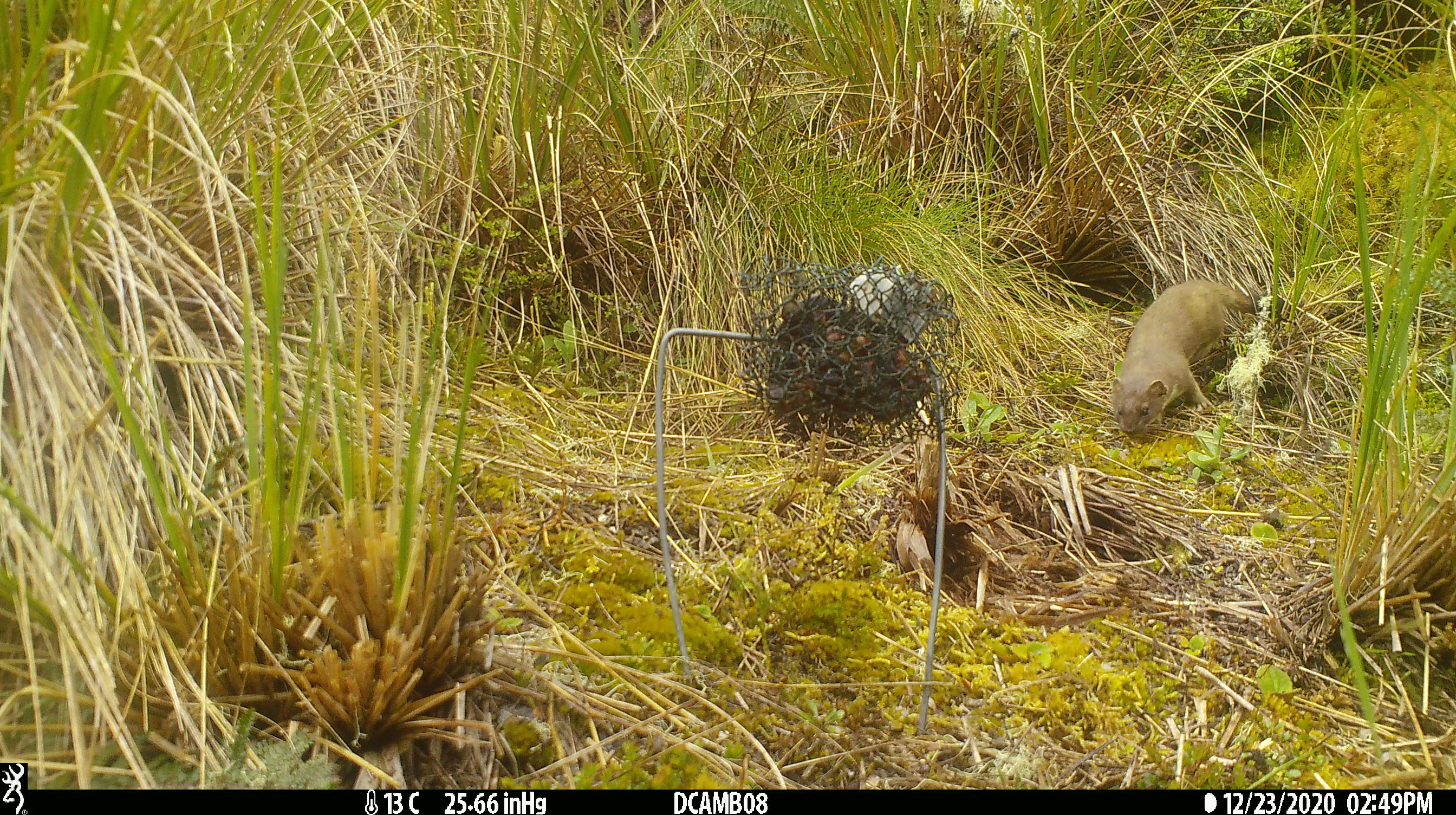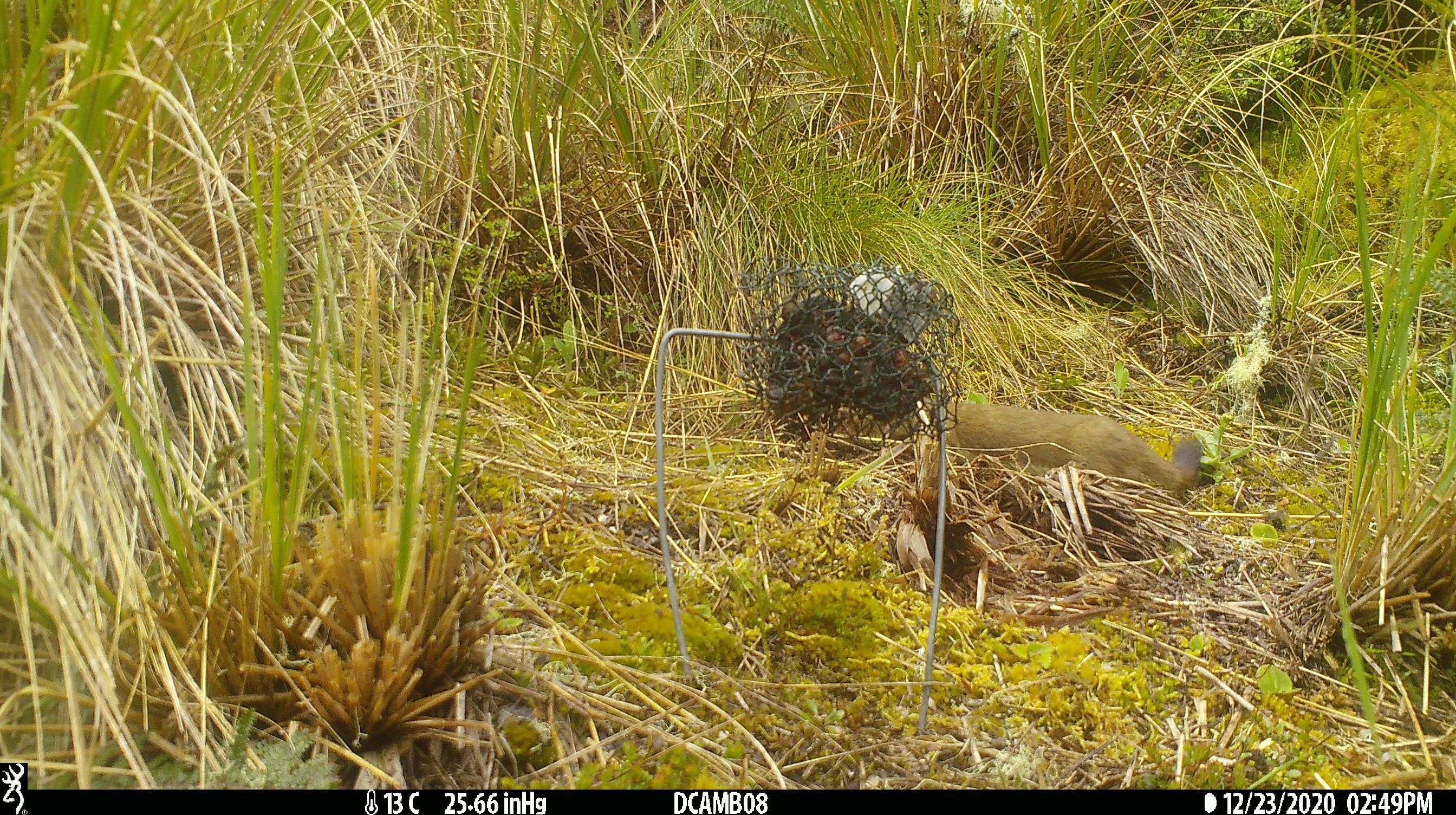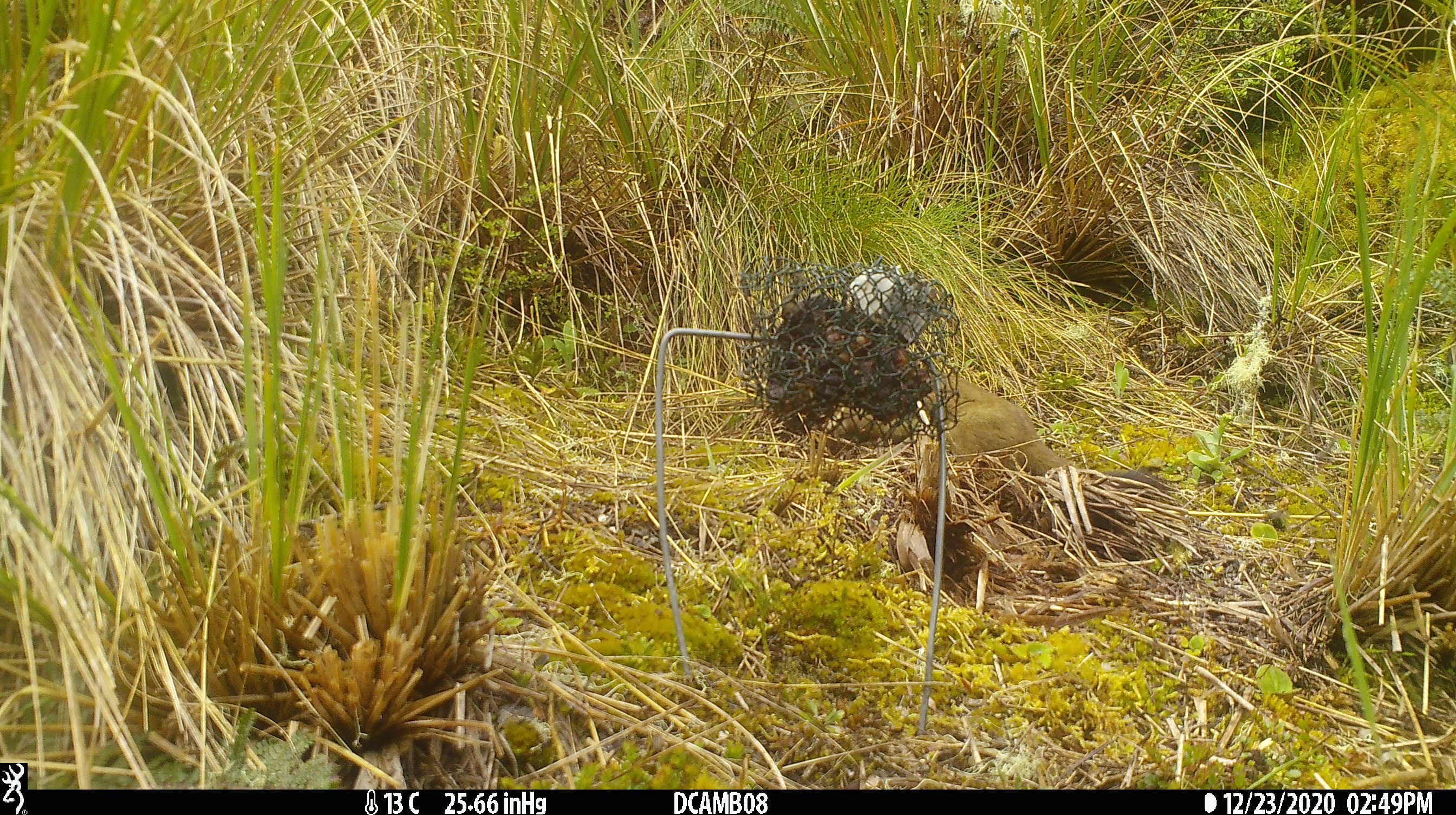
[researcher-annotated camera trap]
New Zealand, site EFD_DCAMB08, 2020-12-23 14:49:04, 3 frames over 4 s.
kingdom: Animalia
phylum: Chordata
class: Mammalia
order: Carnivora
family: Mustelidae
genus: Mustela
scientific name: Mustela erminea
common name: stoat